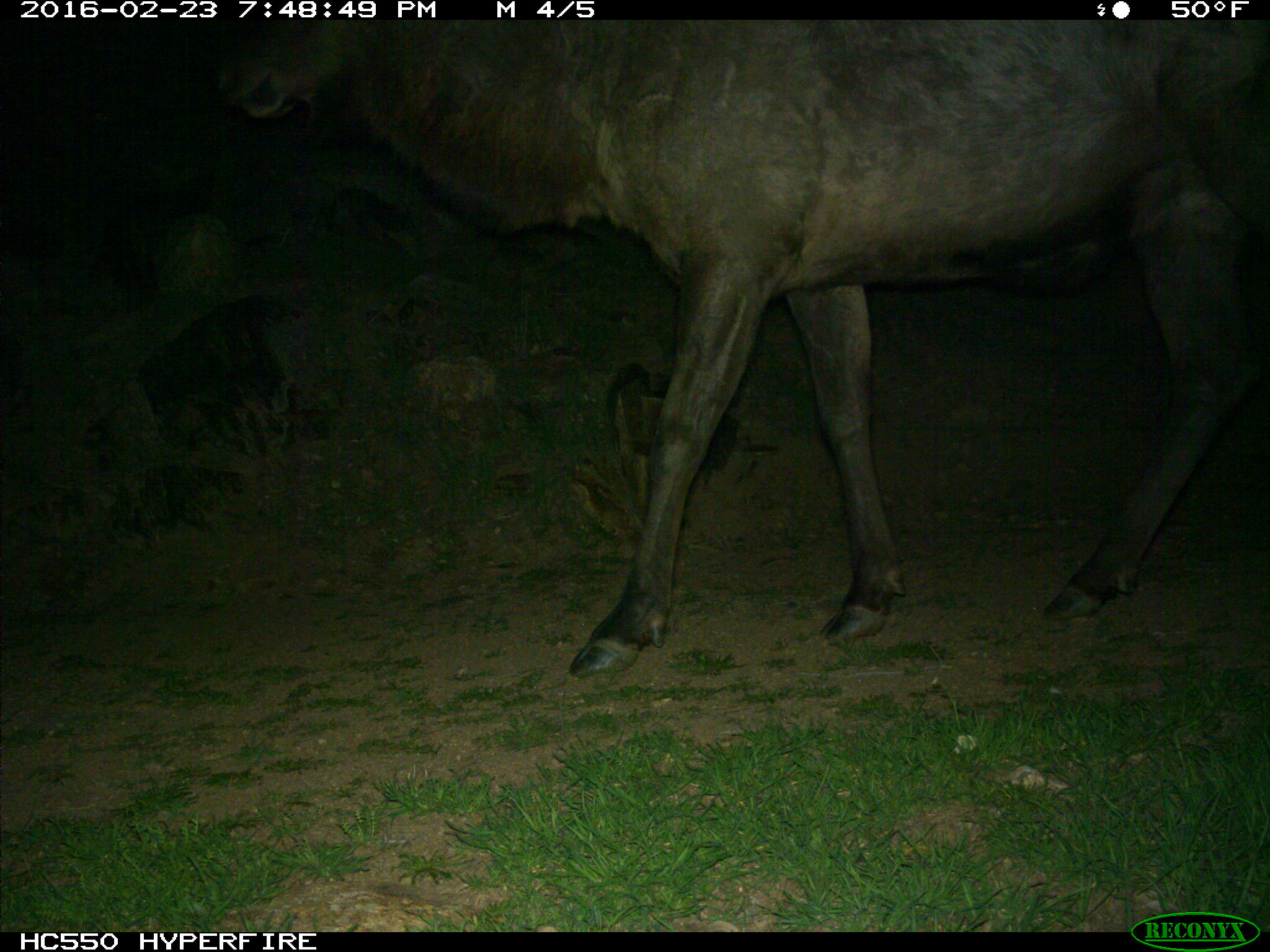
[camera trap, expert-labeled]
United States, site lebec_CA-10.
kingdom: Animalia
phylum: Chordata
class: Mammalia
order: Artiodactyla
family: Cervidae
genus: Cervus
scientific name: Cervus canadensis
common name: elk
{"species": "Cervus canadensis (elk)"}